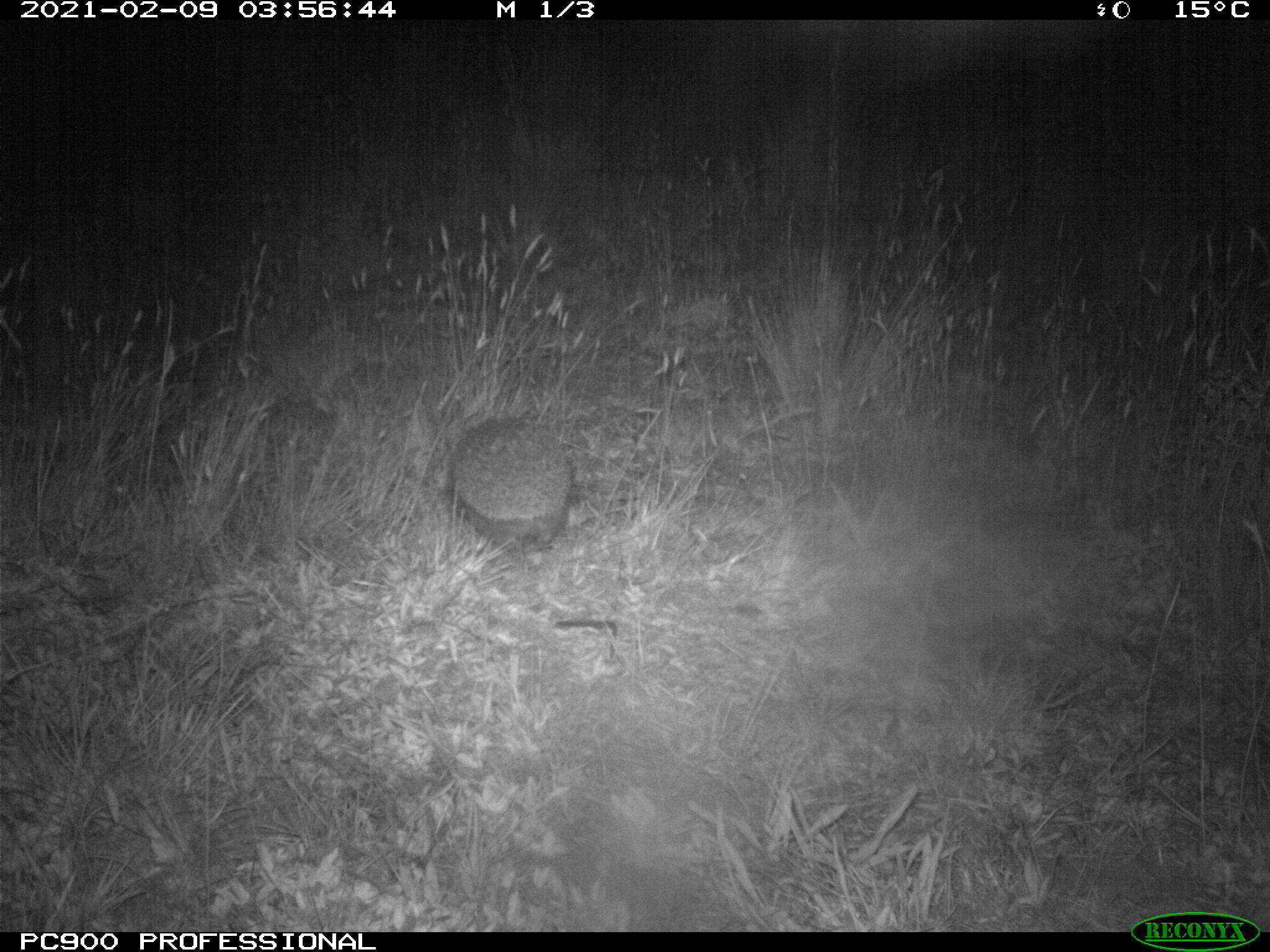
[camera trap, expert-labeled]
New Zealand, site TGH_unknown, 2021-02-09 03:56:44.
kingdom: Animalia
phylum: Chordata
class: Mammalia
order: Eulipotyphla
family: Erinaceidae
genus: Erinaceus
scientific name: Erinaceus europaeus europaeus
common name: european hedgehog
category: hedgehog